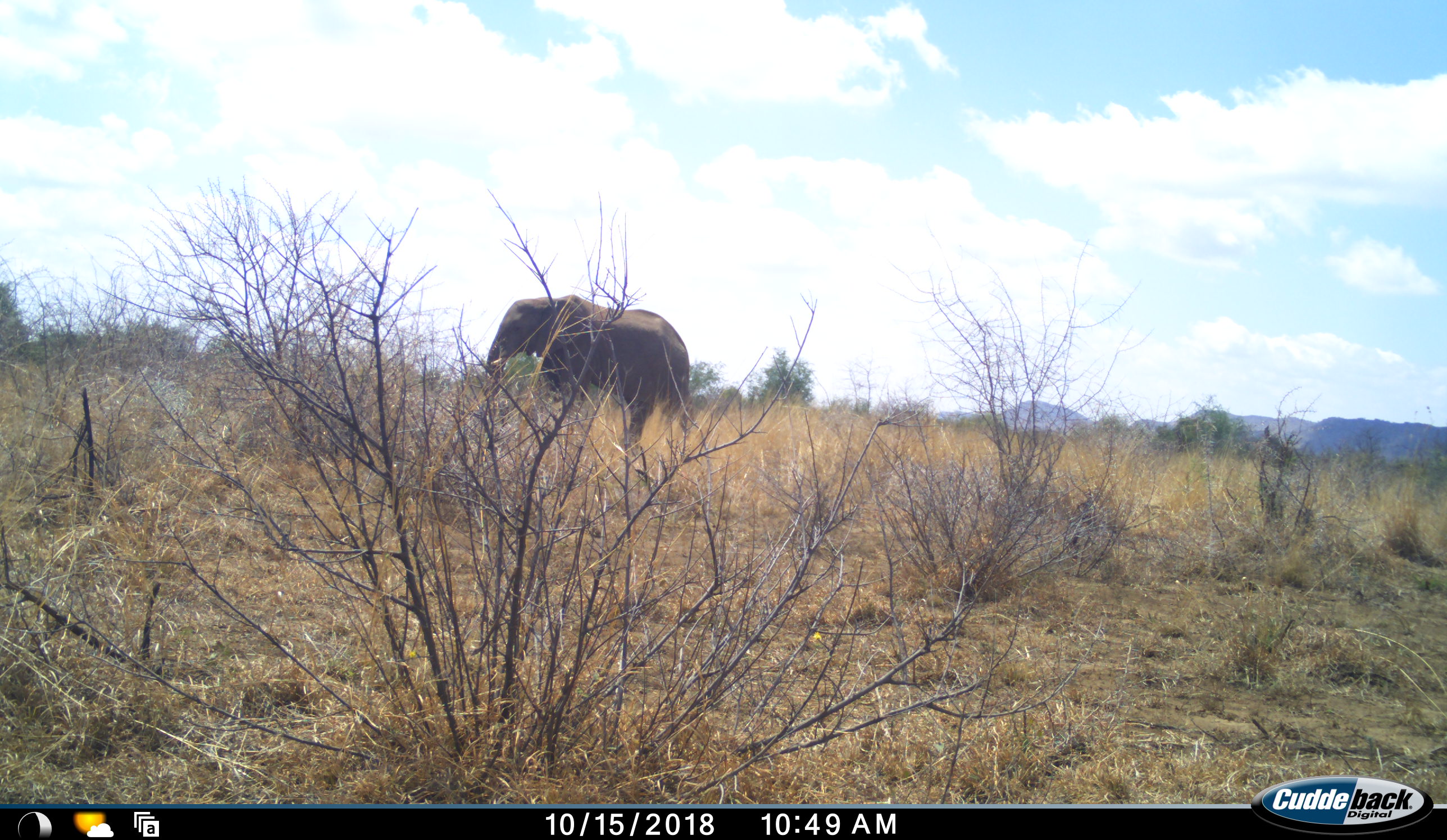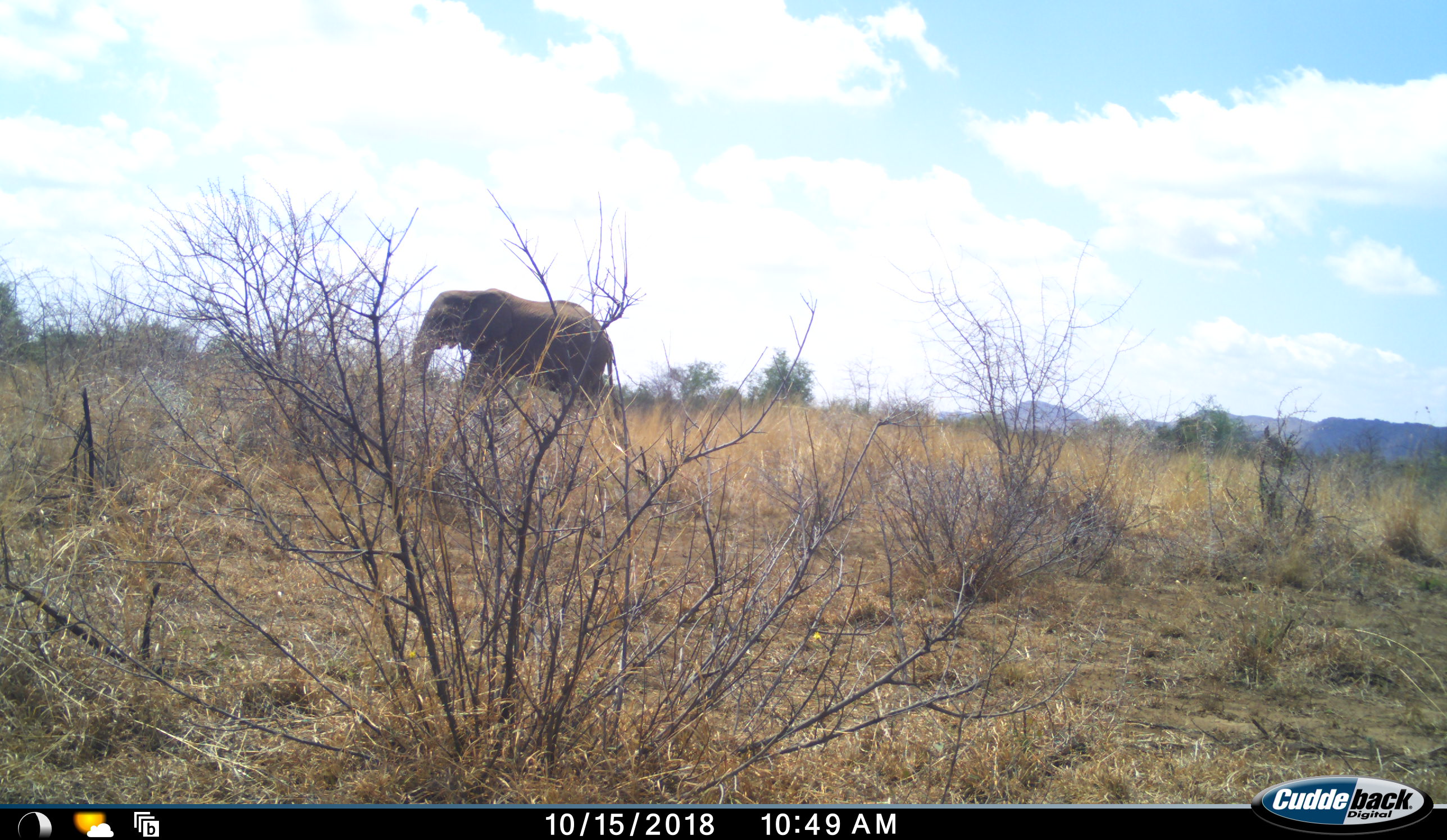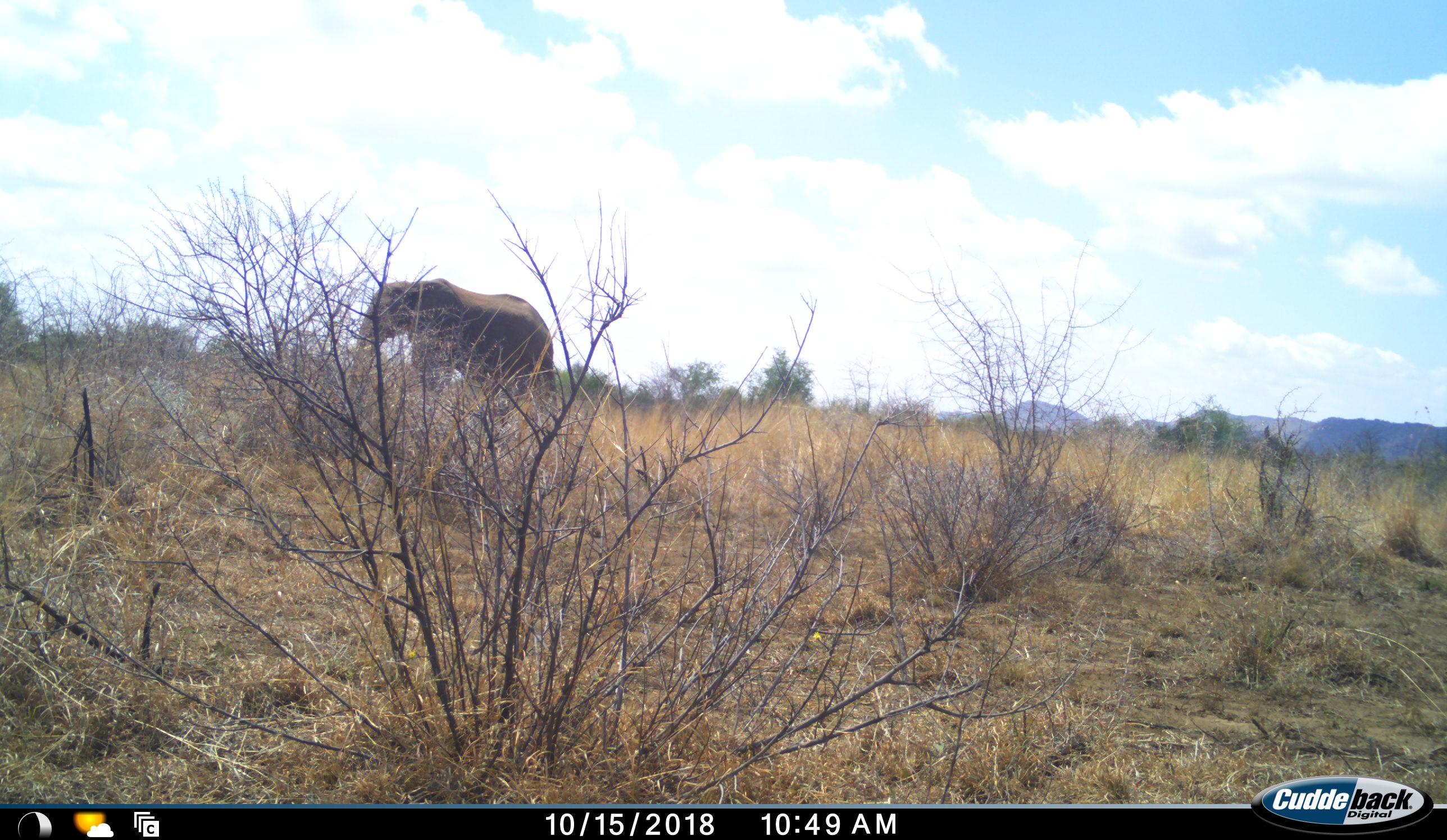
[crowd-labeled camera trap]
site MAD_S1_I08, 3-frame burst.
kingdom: Animalia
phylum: Chordata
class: Mammalia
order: Proboscidea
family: Elephantidae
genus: Loxodonta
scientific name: Loxodonta africana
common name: african bush elephant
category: elephant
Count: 1.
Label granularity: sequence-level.